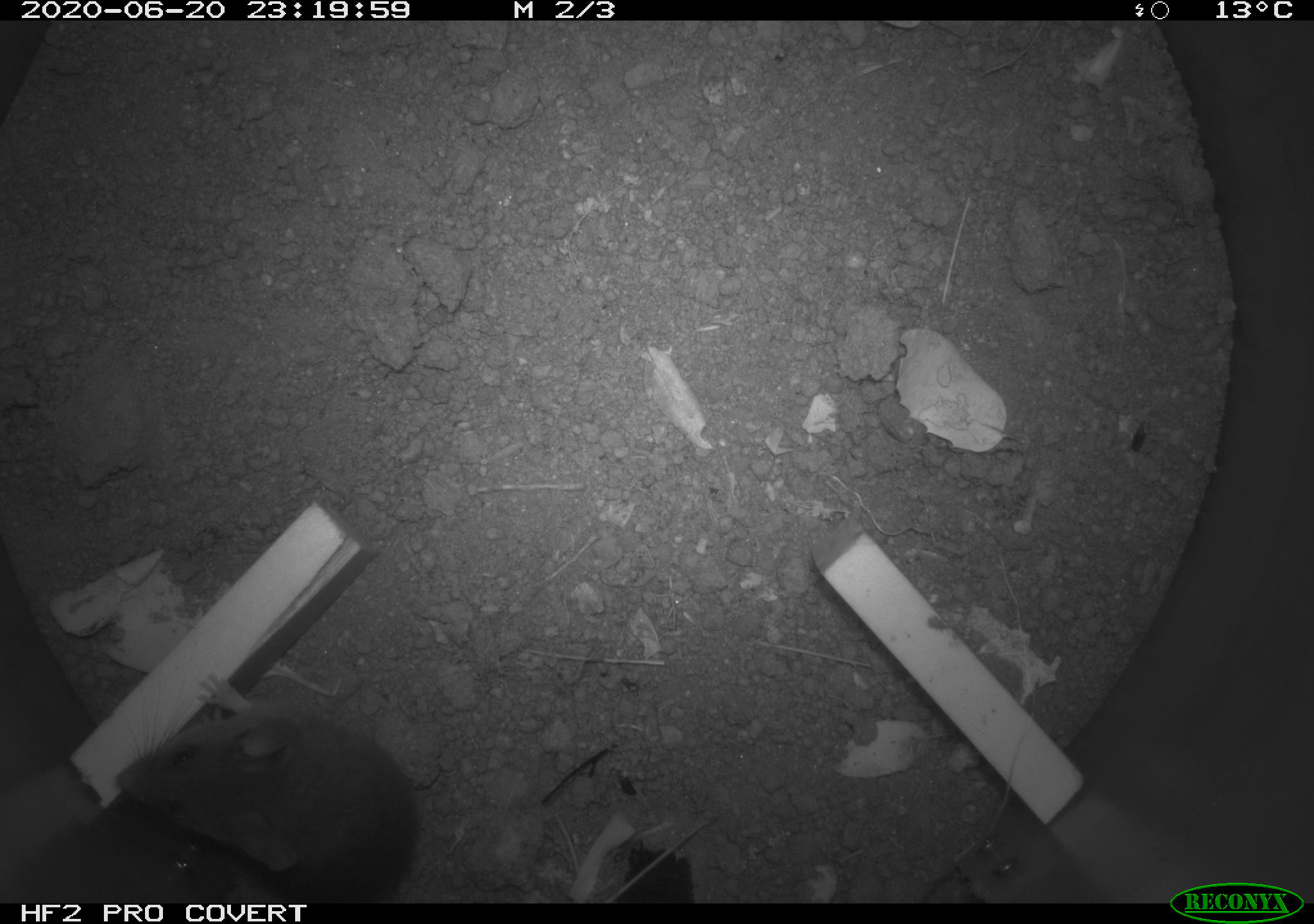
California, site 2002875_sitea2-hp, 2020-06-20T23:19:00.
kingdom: Animalia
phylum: Chordata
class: Mammalia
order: Rodentia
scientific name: Rodentia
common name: mouse species